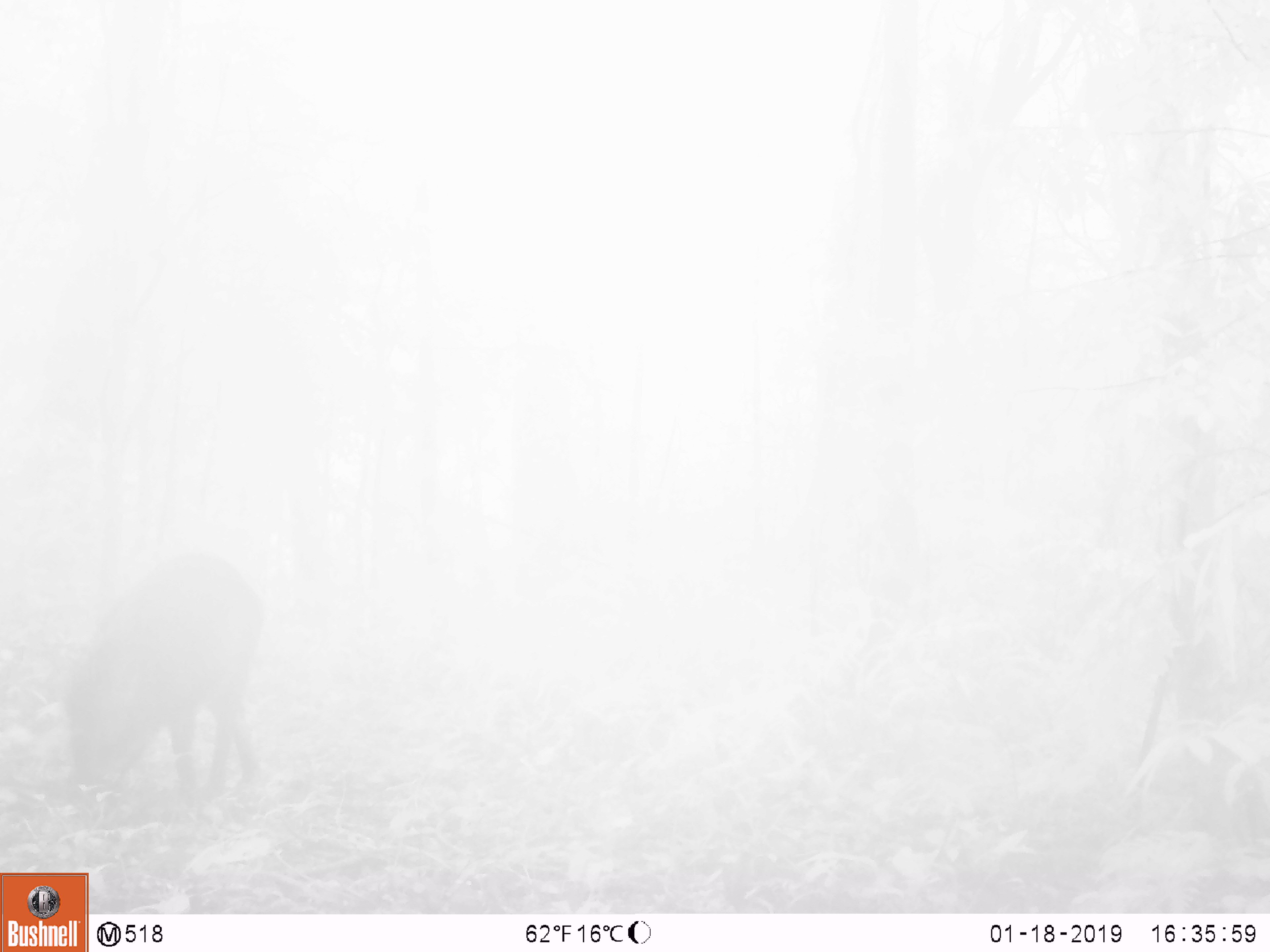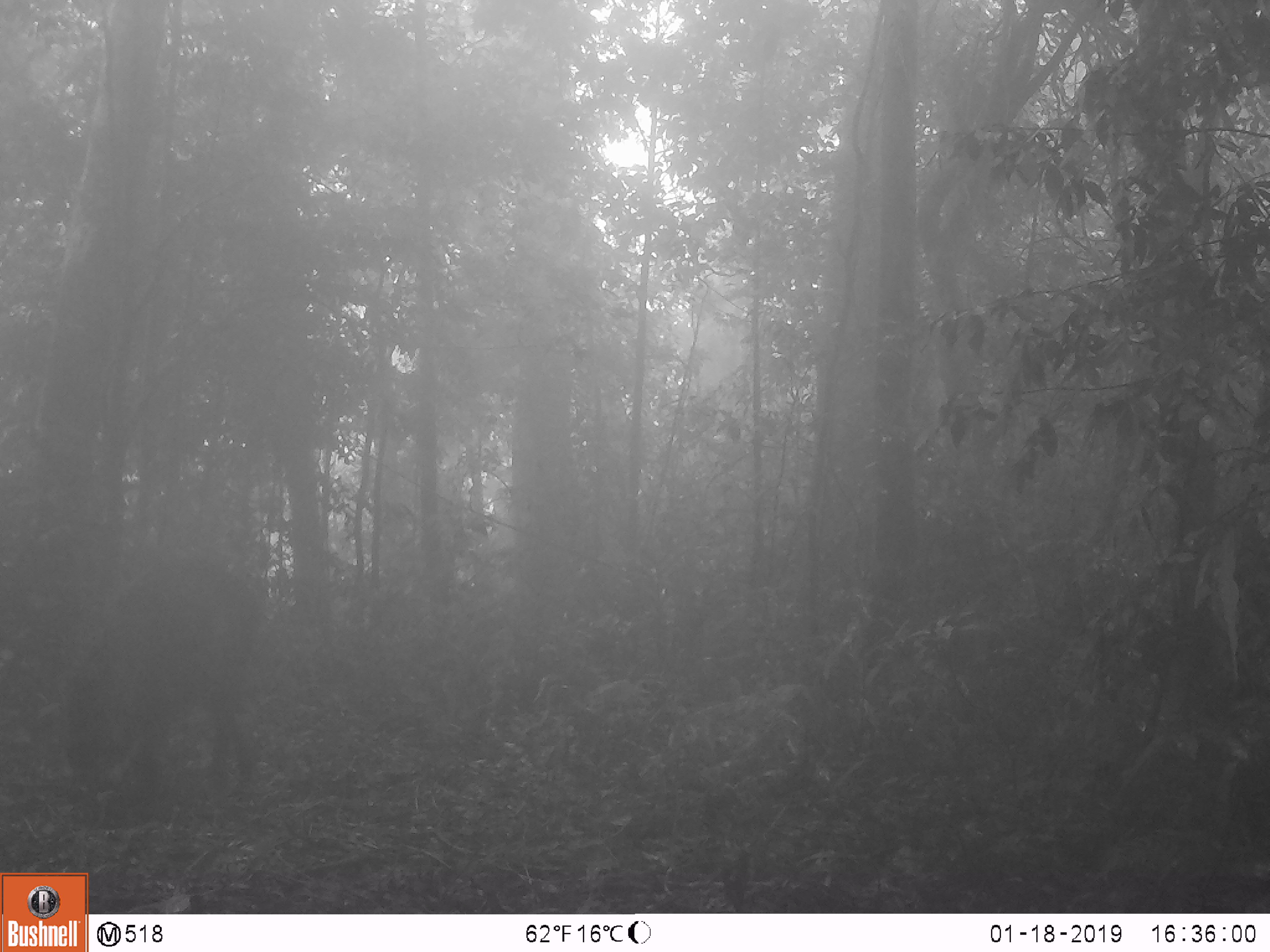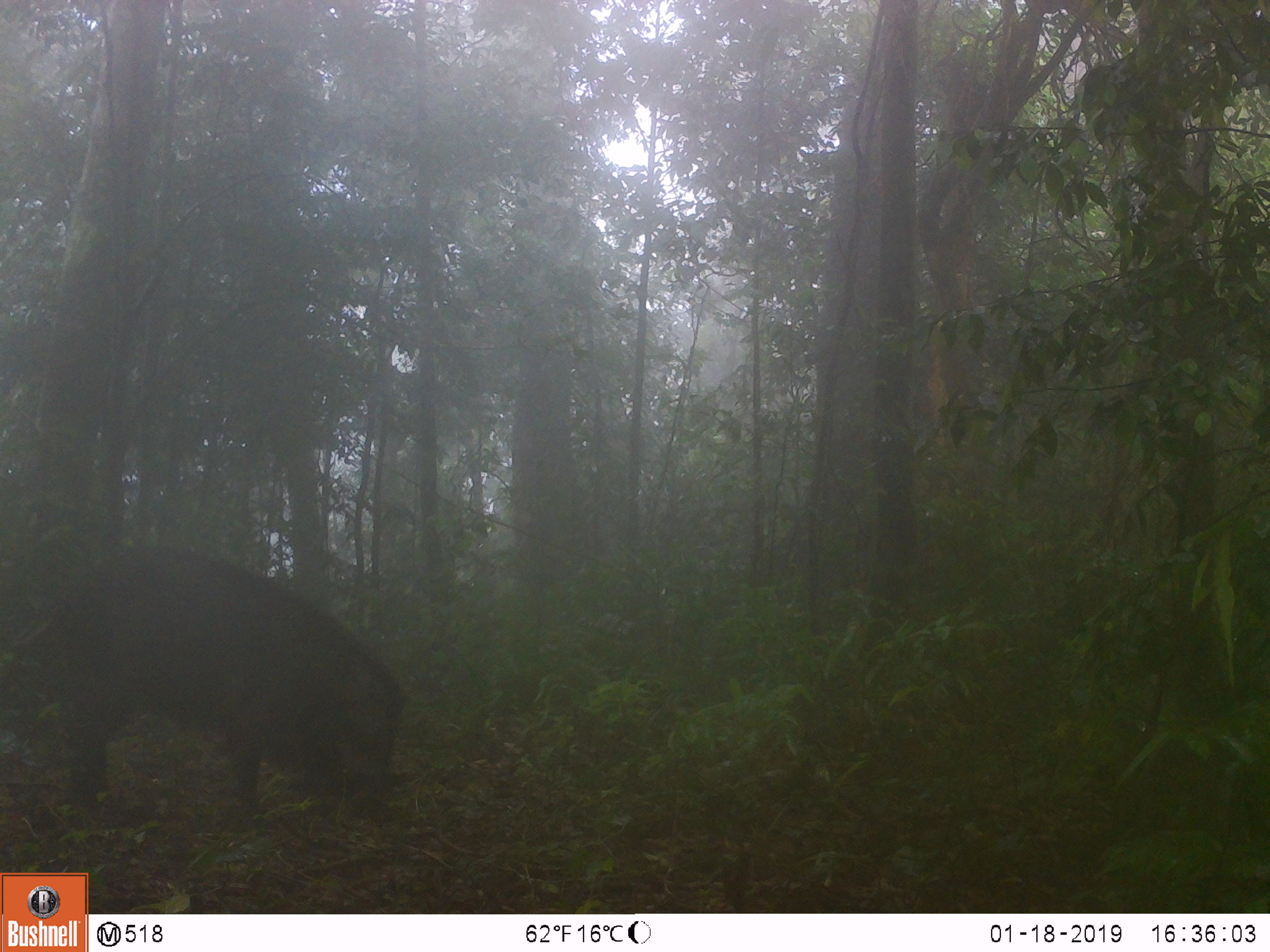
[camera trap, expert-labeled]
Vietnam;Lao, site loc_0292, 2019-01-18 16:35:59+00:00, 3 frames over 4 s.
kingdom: Animalia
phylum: Chordata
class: Mammalia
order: Artiodactyla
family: Suidae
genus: Sus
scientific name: Sus scrofa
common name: eurasian wild pig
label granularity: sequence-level